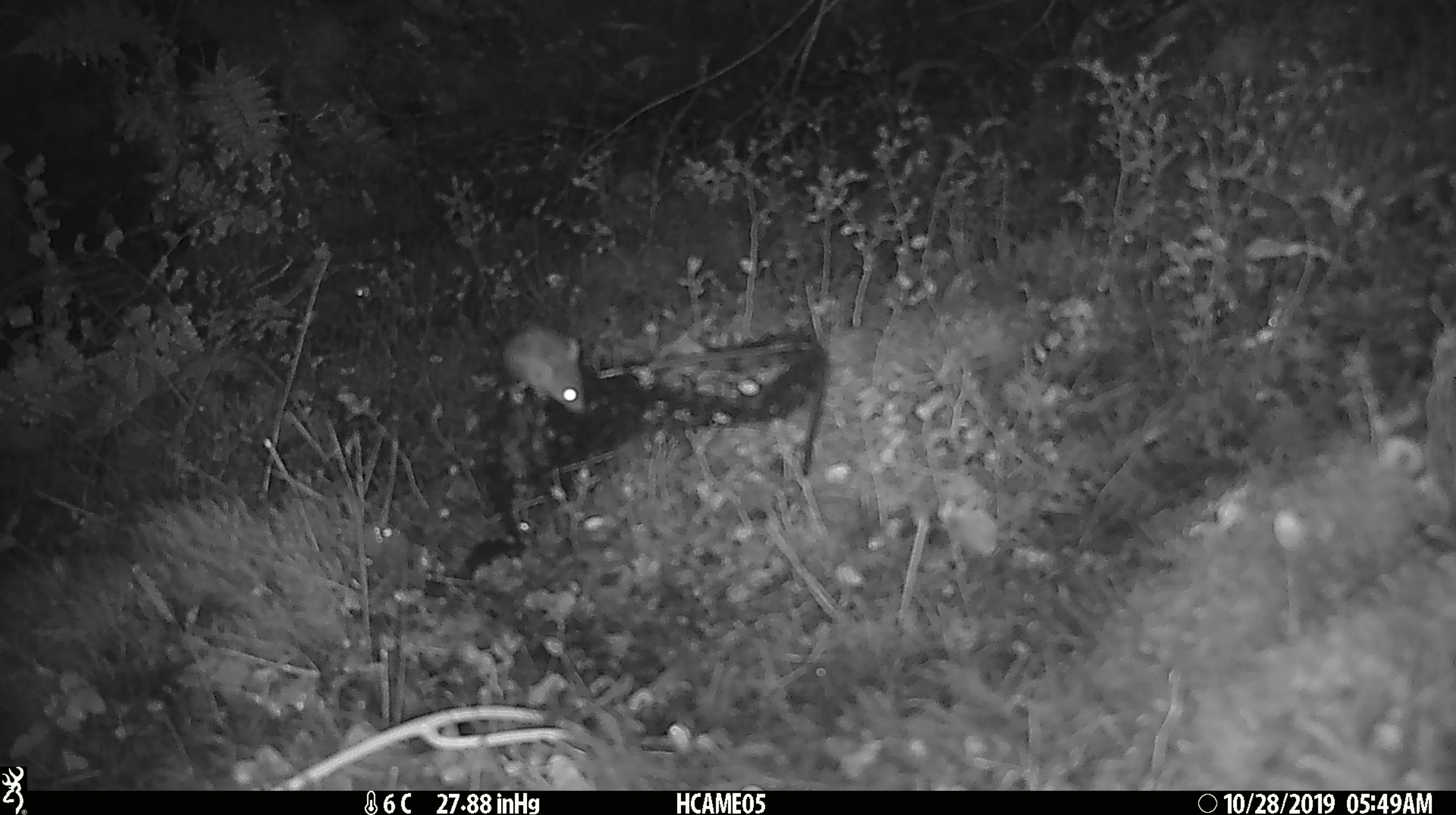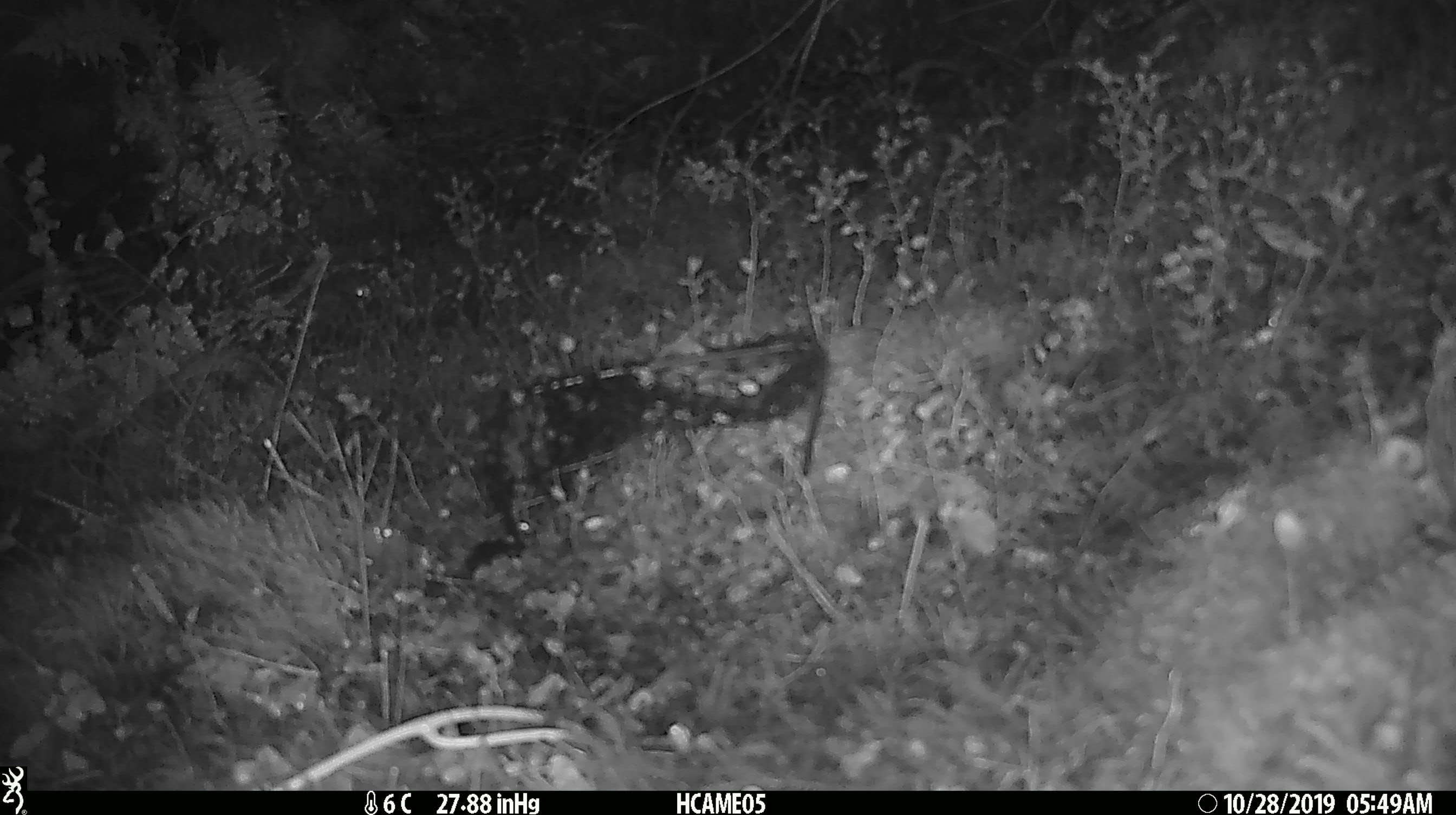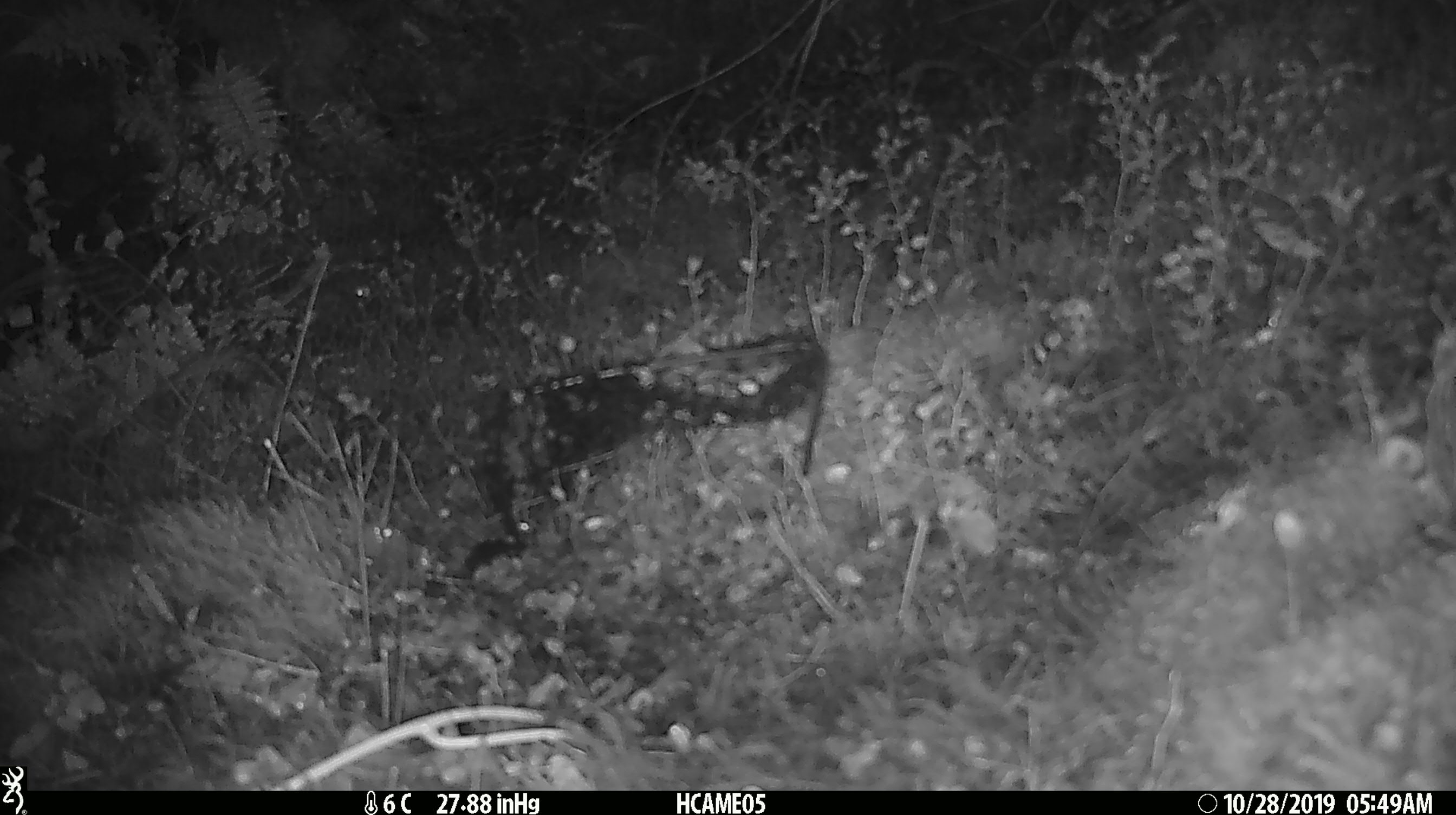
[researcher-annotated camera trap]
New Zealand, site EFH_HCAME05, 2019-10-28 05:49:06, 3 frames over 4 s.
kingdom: Animalia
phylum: Chordata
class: Mammalia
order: Rodentia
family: Muridae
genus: Mus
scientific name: Mus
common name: mouse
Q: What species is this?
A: Mouse (Mus).